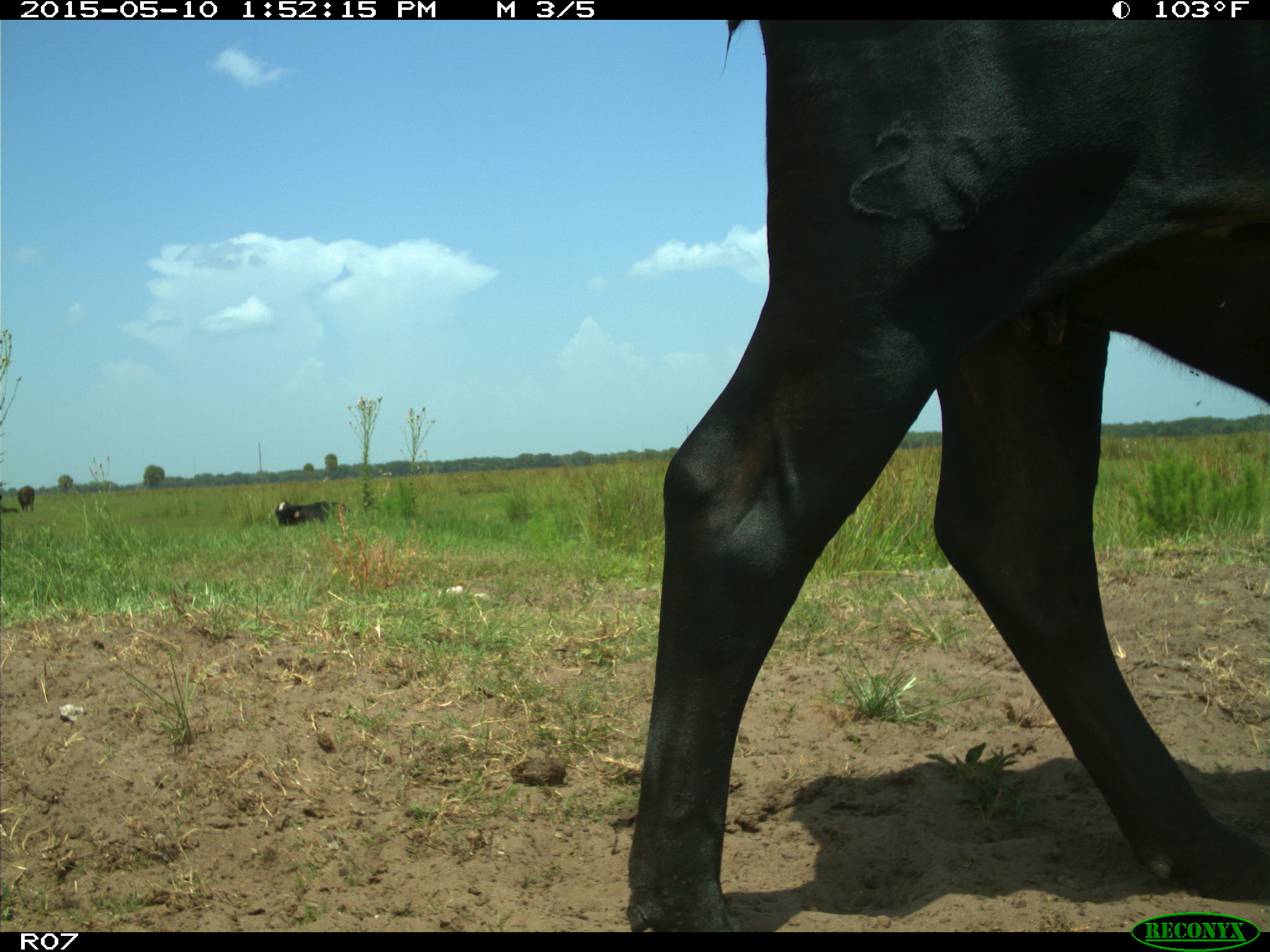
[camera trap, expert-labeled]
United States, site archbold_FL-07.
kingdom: Animalia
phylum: Chordata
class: Mammalia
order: Artiodactyla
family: Bovidae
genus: Bos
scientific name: Bos taurus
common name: domestic cow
Bos taurus (domestic cow).